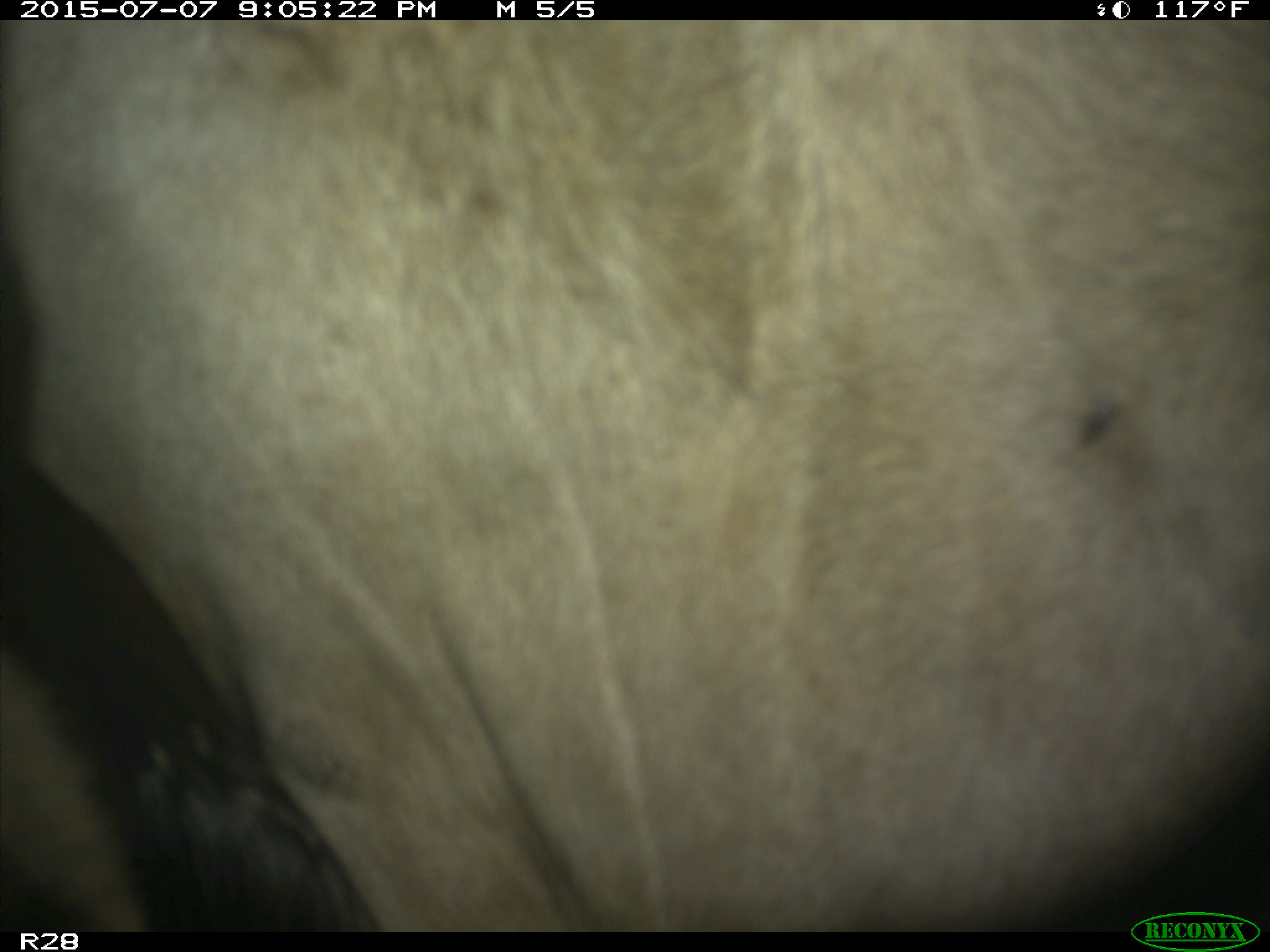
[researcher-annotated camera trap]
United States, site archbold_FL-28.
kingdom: Animalia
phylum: Chordata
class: Mammalia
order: Artiodactyla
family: Bovidae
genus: Bos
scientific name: Bos taurus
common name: domestic cow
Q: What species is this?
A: Bos taurus (domestic cow).